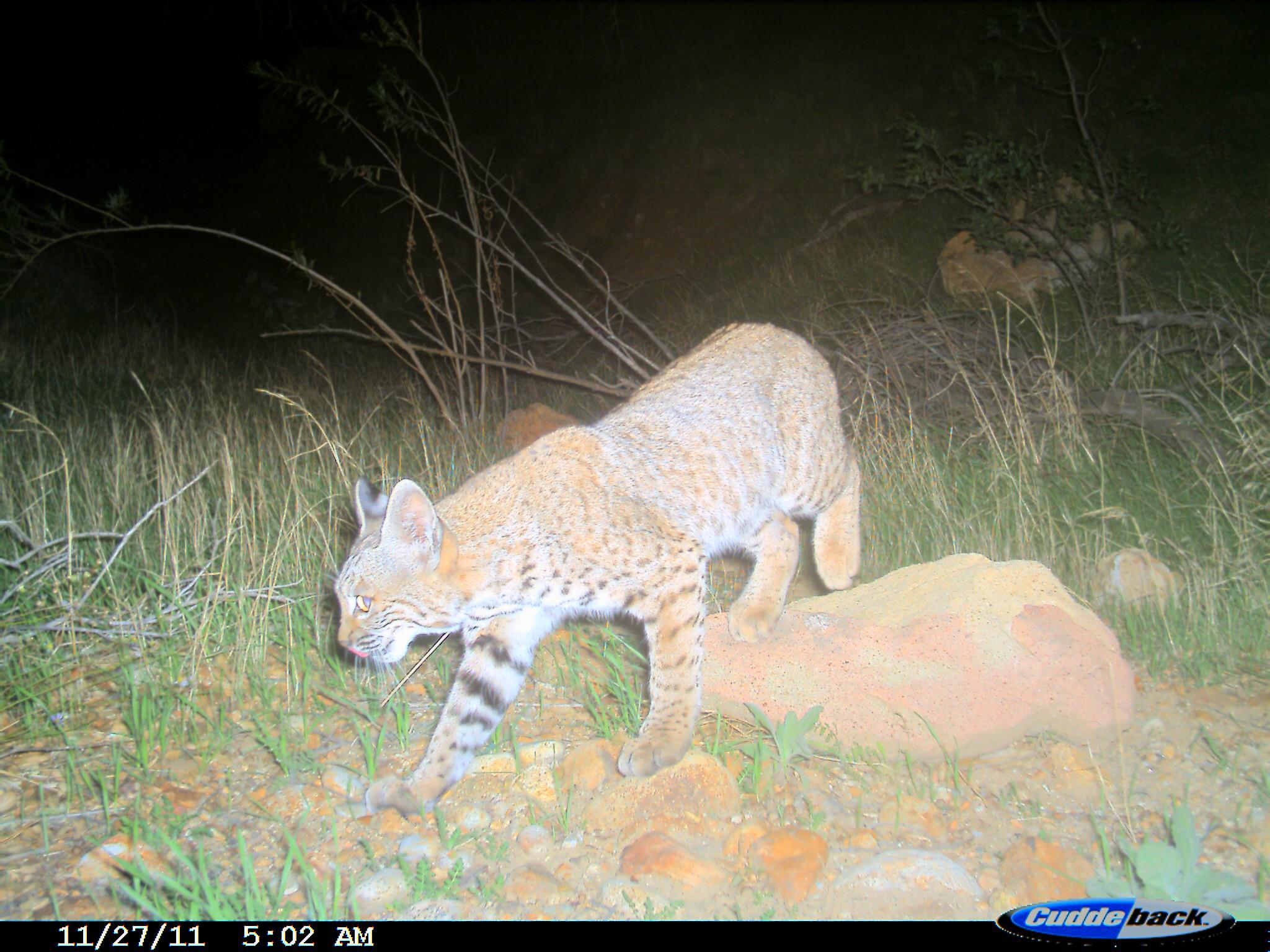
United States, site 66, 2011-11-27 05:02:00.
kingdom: Animalia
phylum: Chordata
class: Mammalia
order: Carnivora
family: Felidae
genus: Lynx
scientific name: Lynx rufus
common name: bobcat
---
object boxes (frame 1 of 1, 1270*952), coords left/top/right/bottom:
bobcat: 333/322/863/819